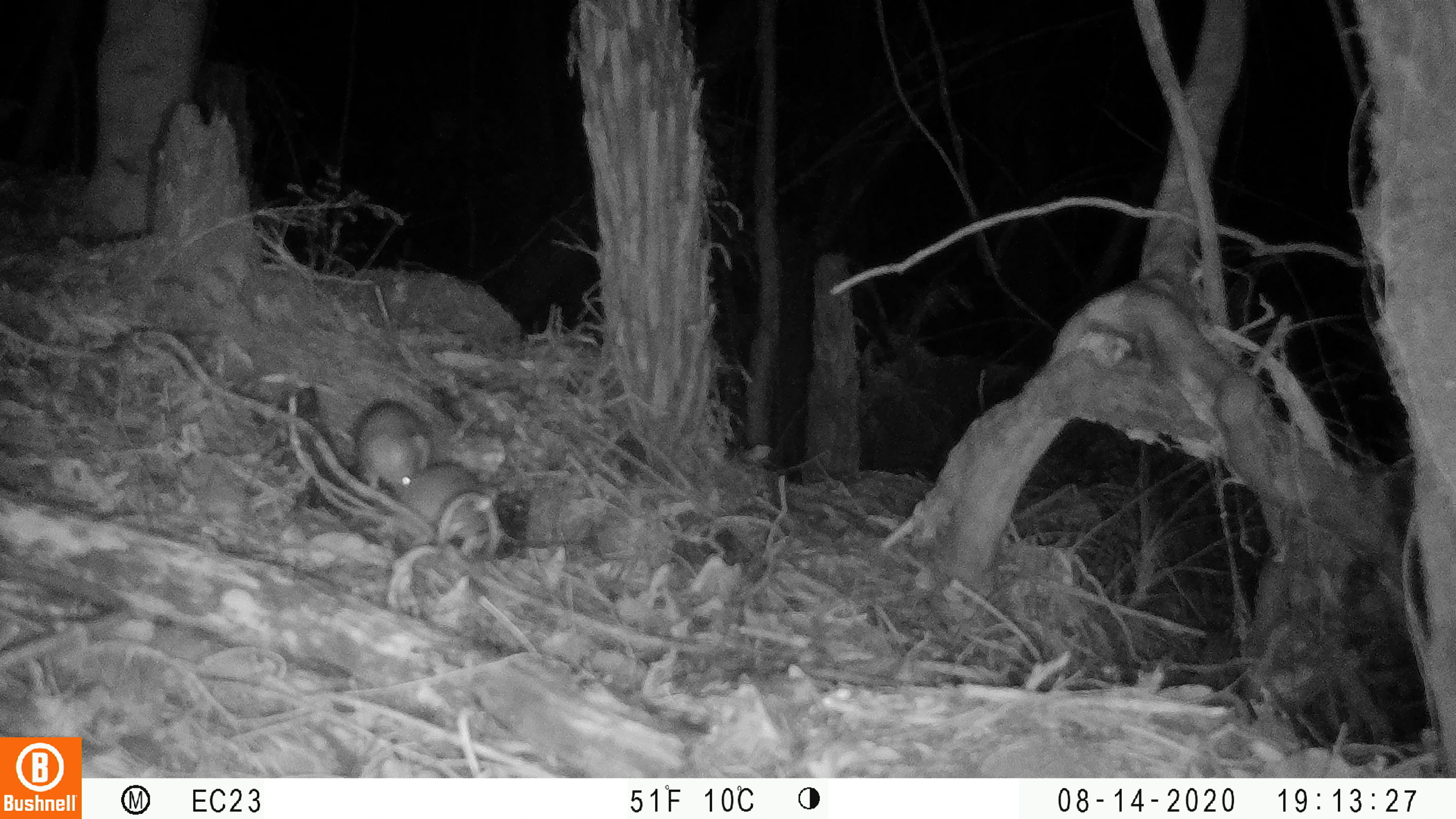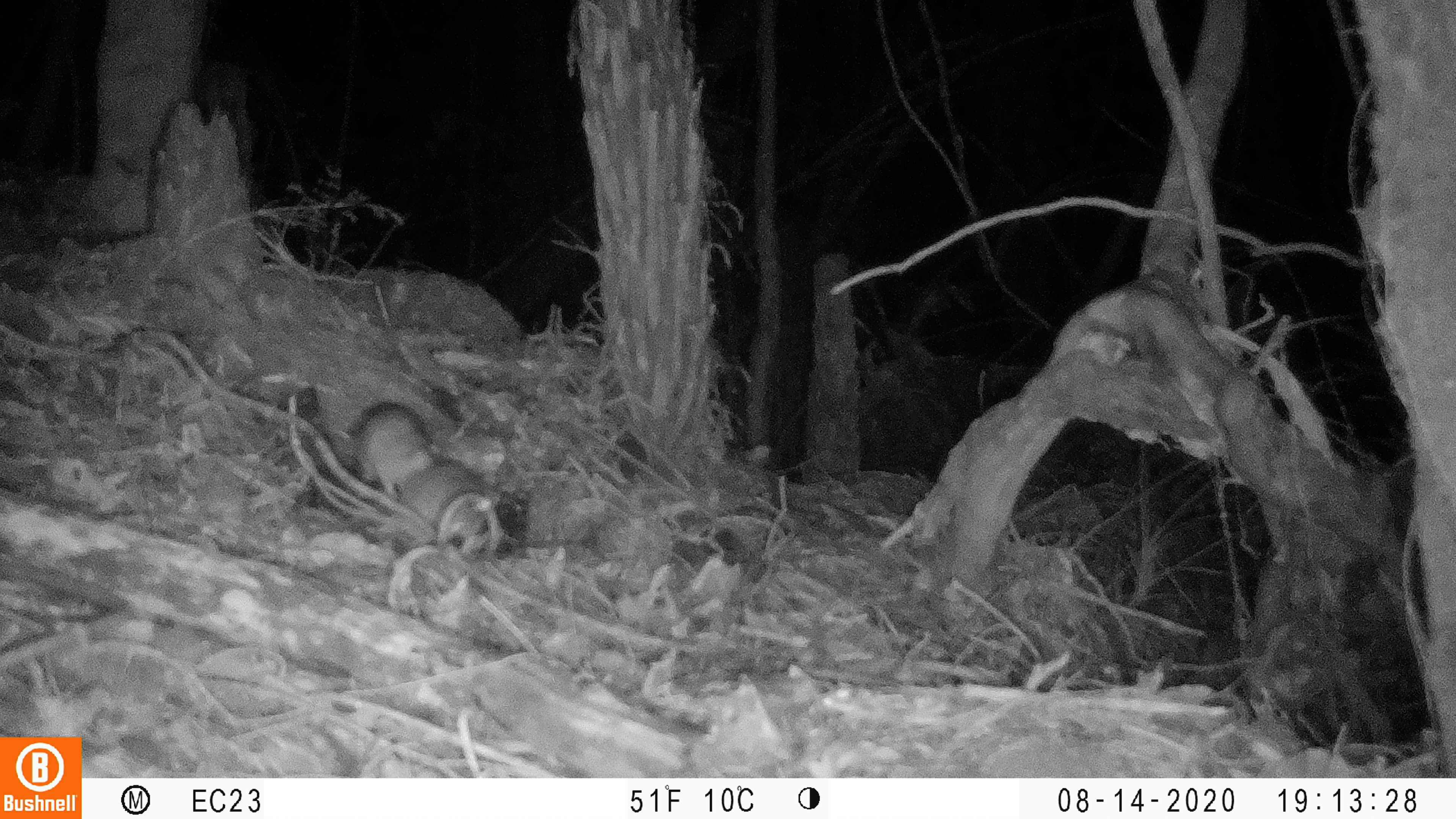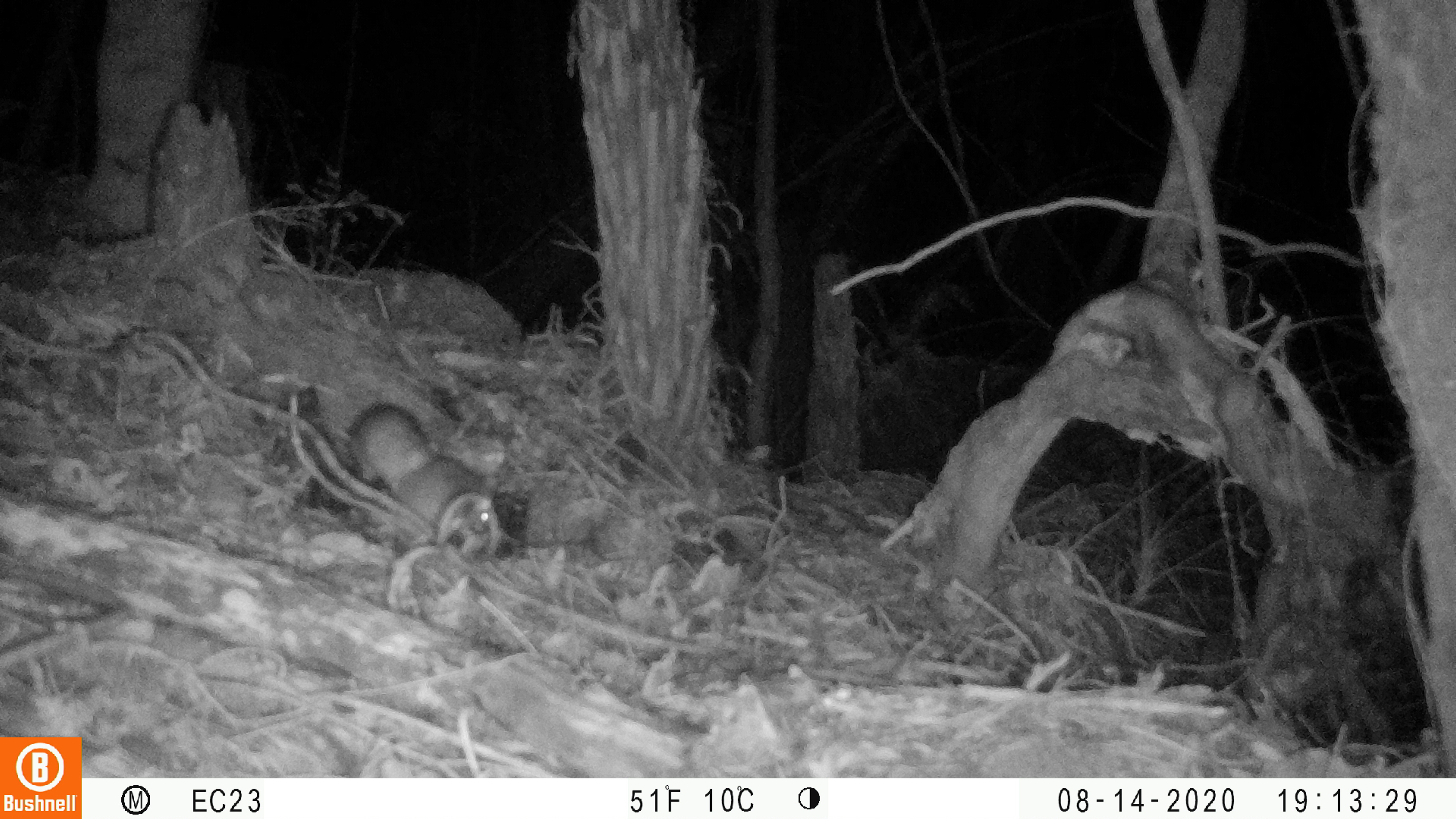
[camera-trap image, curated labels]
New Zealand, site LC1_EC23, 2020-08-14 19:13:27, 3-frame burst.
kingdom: Animalia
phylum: Chordata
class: Mammalia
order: Rodentia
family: Muridae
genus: Rattus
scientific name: Rattus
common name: rat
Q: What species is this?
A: Rat (Rattus).